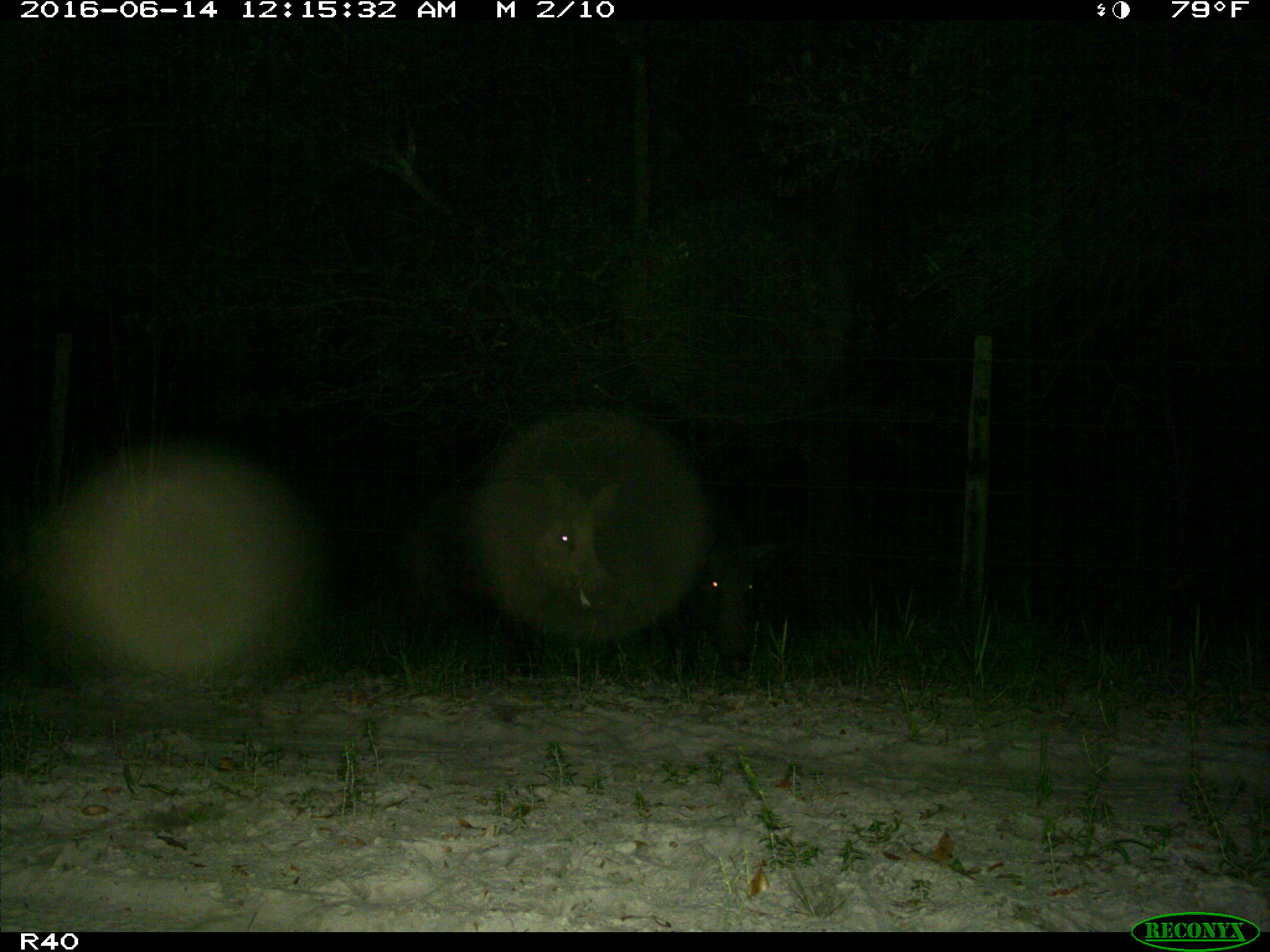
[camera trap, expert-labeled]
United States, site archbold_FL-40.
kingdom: Animalia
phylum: Chordata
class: Mammalia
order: Artiodactyla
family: Suidae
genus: Sus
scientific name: Sus scrofa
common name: wild boar